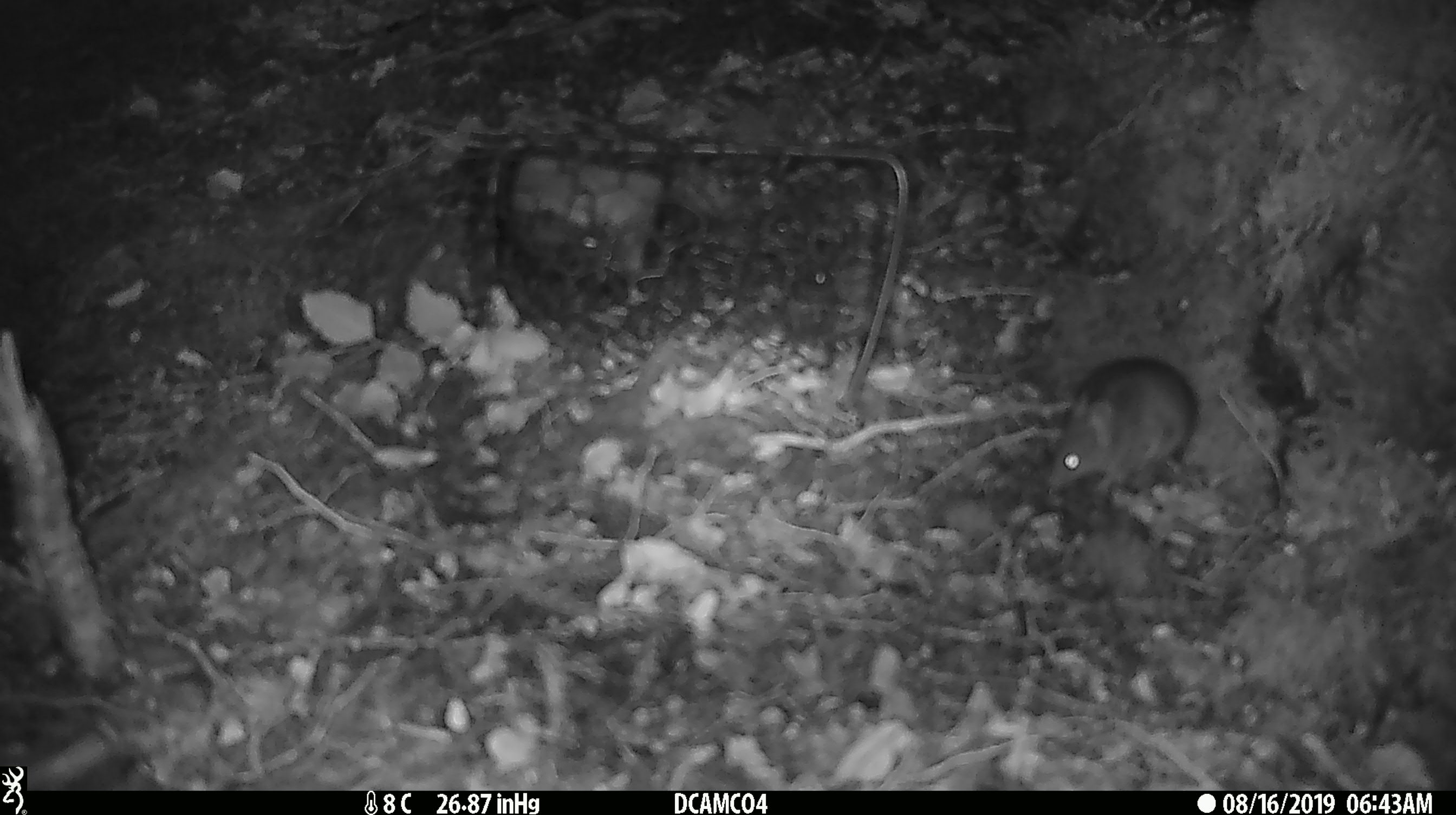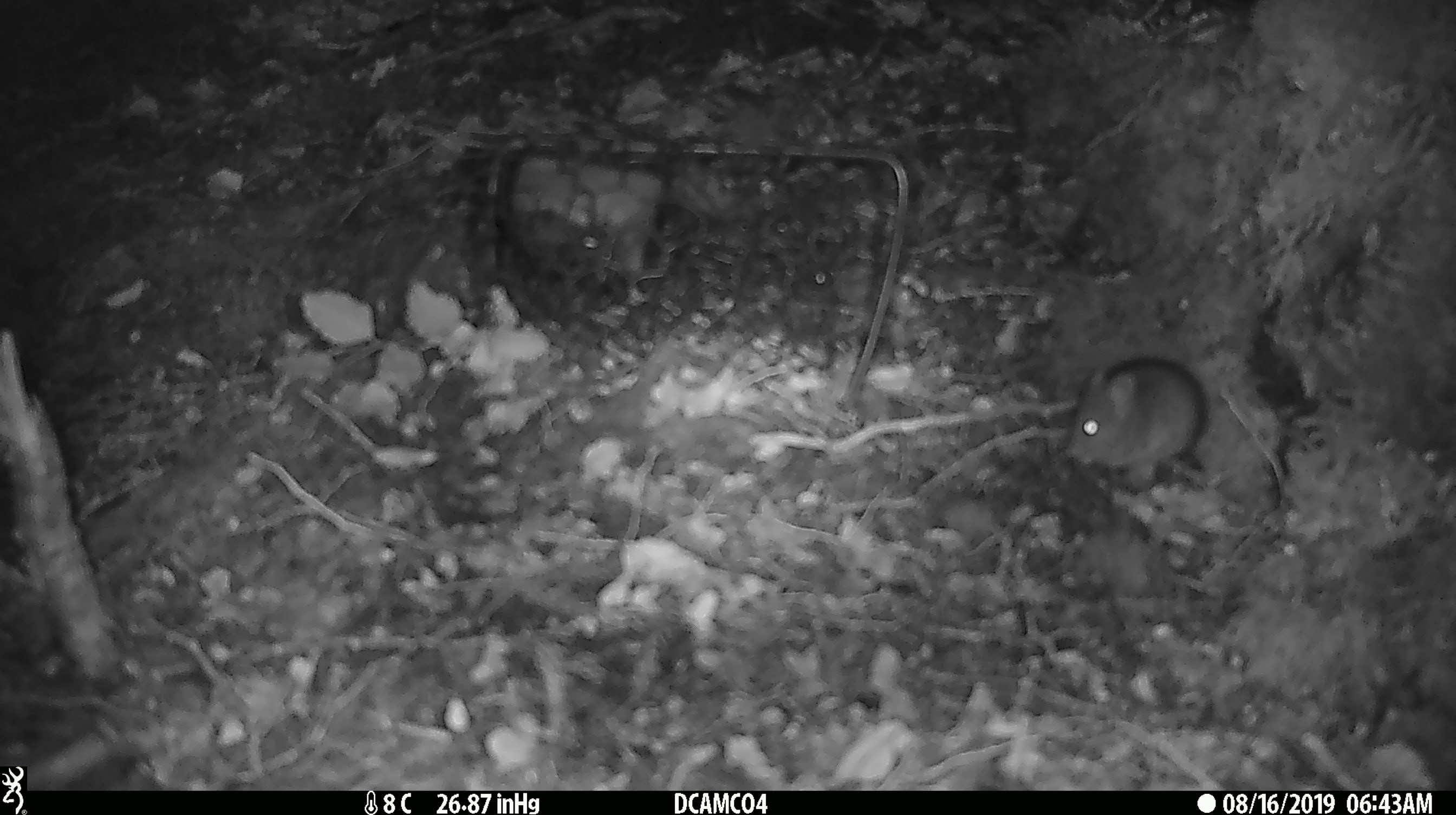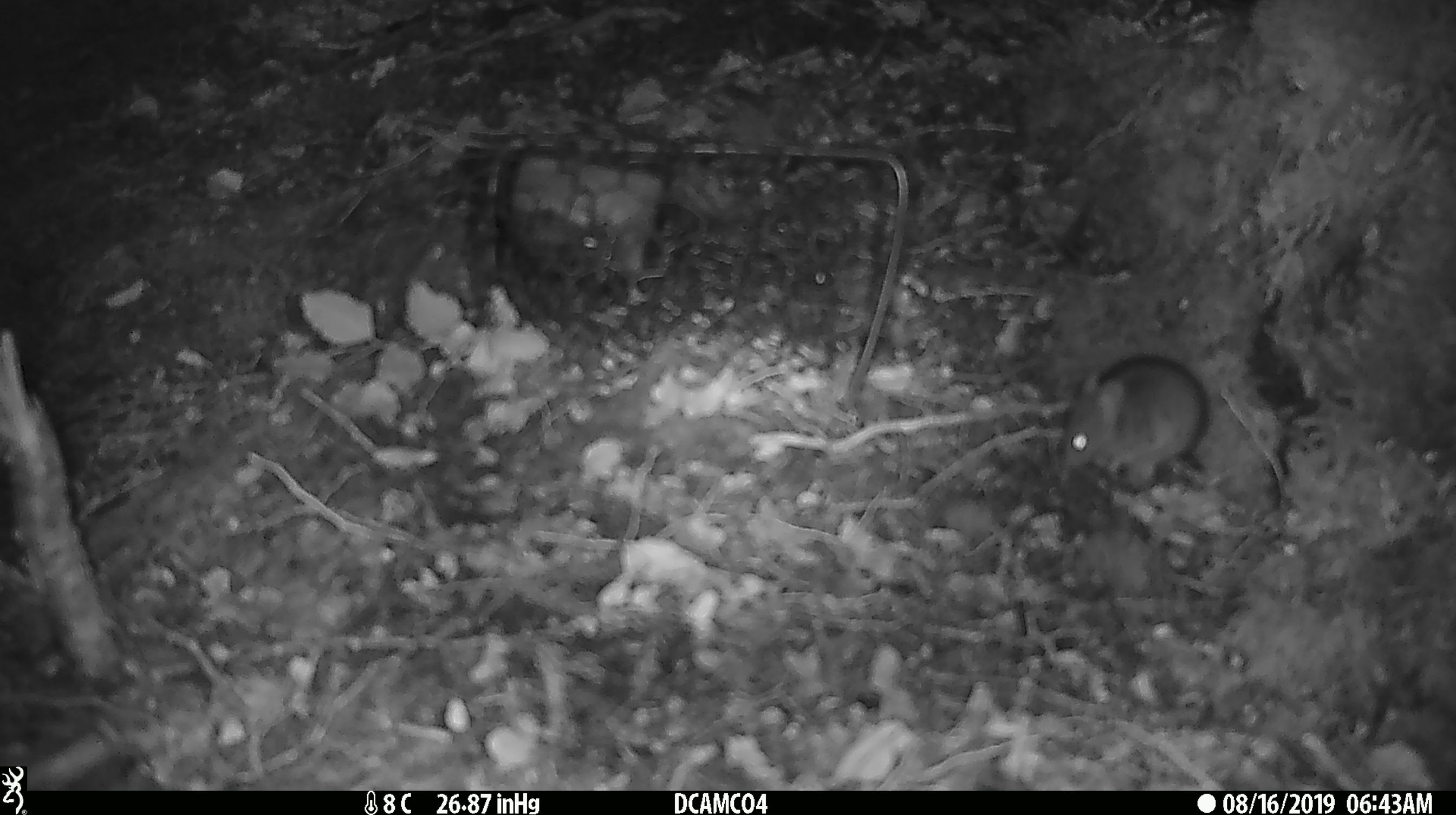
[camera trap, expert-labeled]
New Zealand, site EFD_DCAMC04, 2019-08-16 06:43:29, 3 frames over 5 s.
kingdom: Animalia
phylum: Chordata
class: Mammalia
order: Rodentia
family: Muridae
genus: Mus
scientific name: Mus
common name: mouse